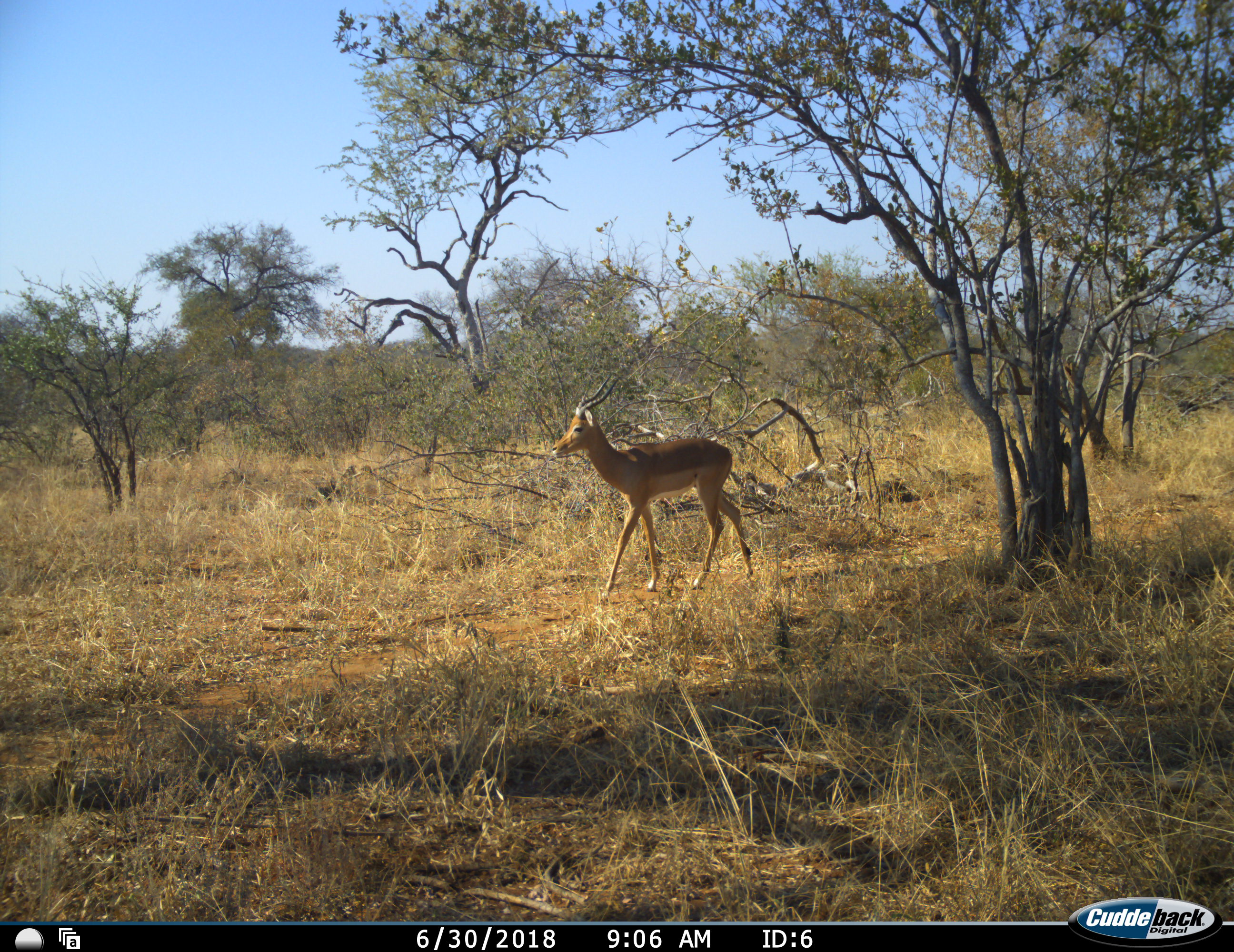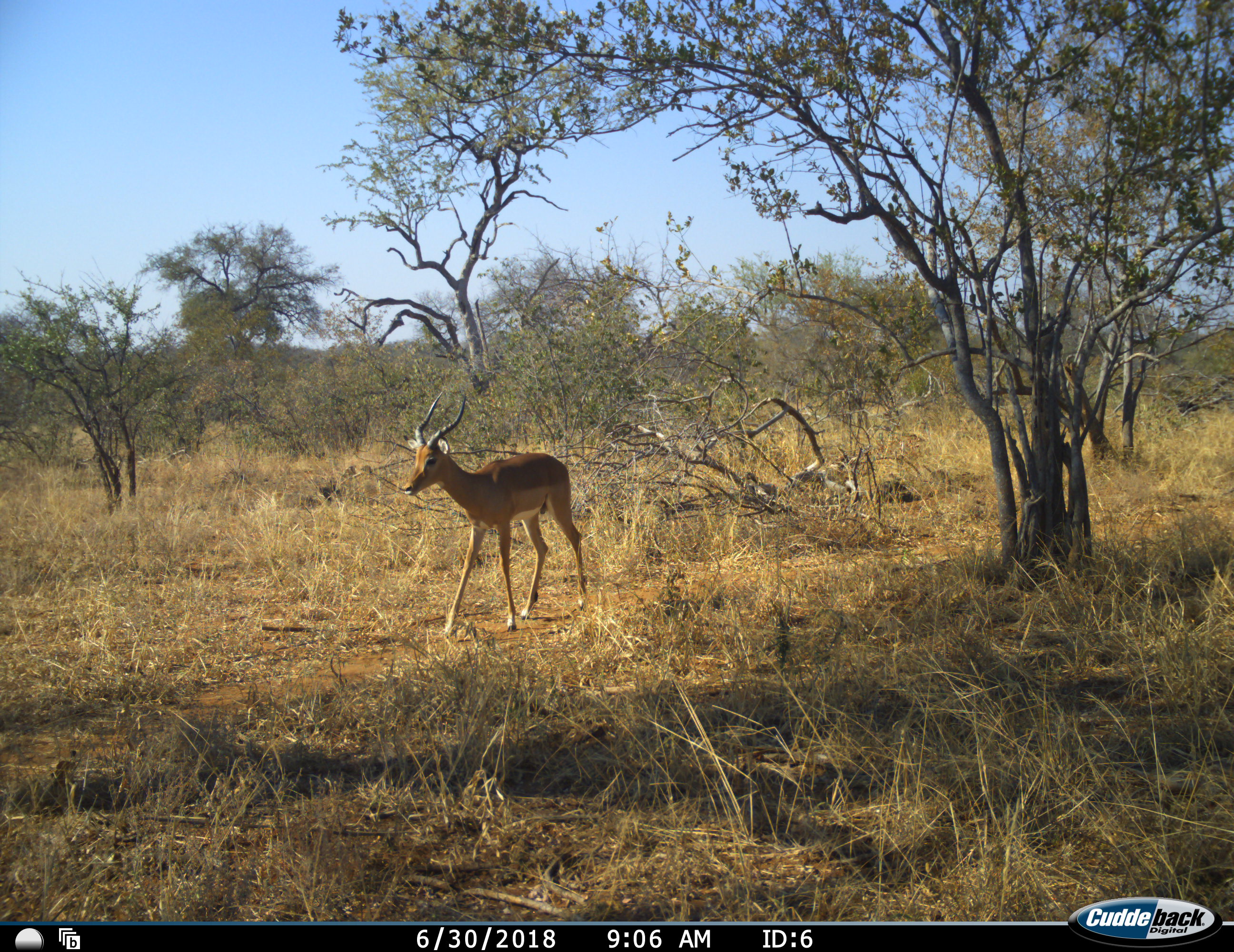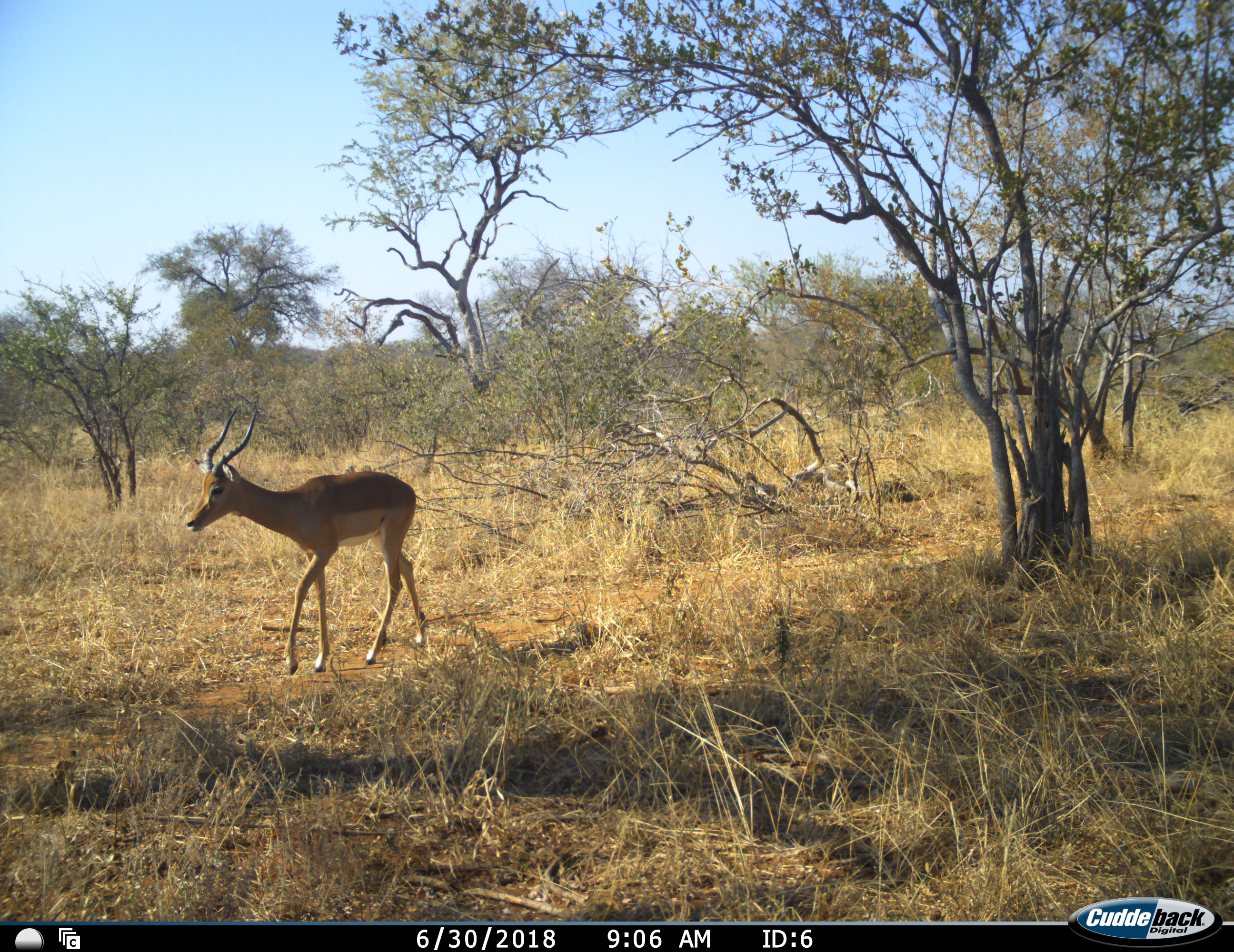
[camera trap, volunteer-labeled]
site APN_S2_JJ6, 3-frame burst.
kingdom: Animalia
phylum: Chordata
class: Mammalia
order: Artiodactyla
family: Bovidae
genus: Aepyceros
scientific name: Aepyceros melampus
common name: impala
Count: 1.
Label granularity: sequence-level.